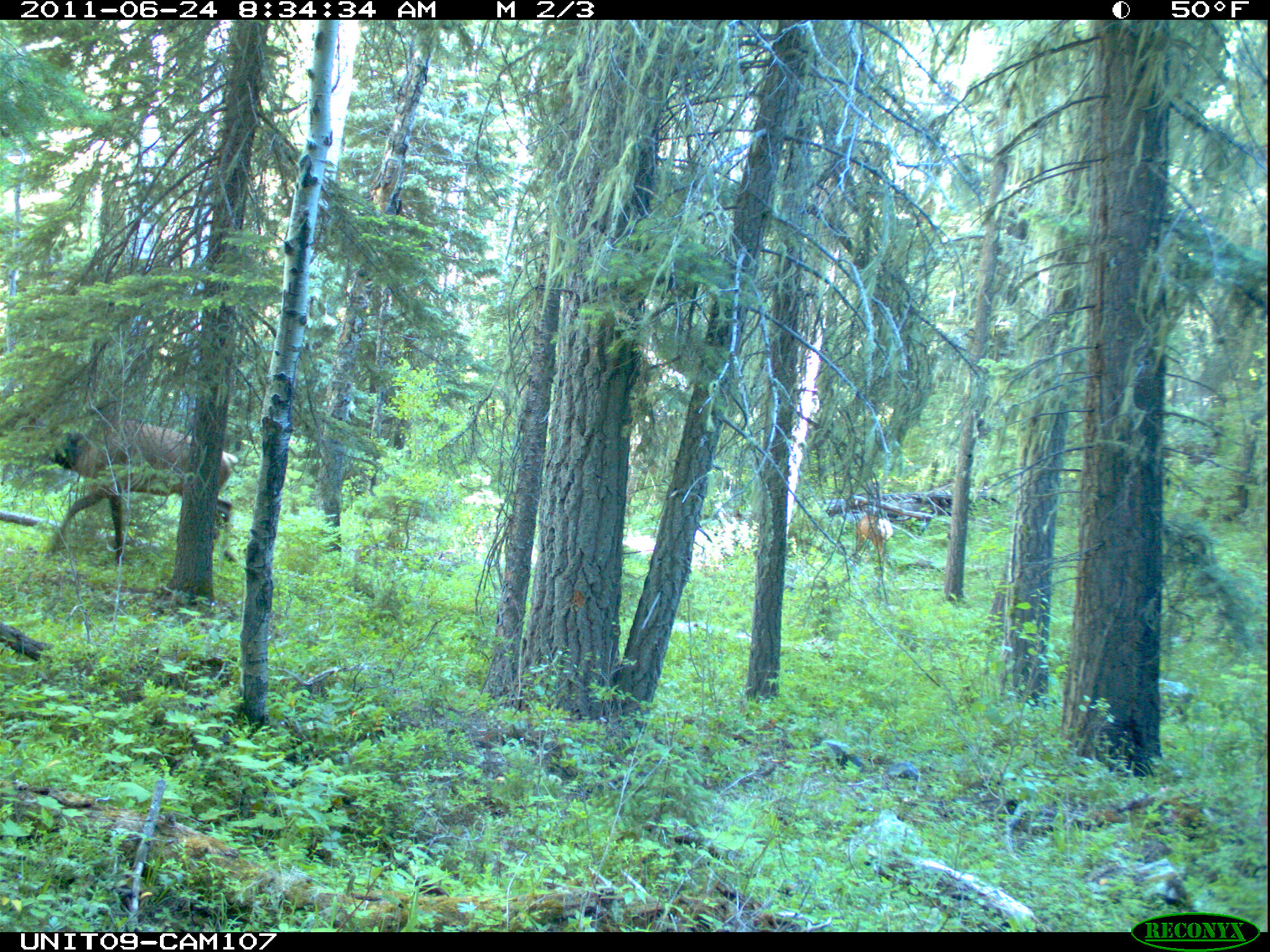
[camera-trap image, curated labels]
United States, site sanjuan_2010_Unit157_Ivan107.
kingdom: Animalia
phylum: Chordata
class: Mammalia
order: Artiodactyla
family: Cervidae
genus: Cervus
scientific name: Cervus elaphus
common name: red deer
Cervus elaphus (red deer).